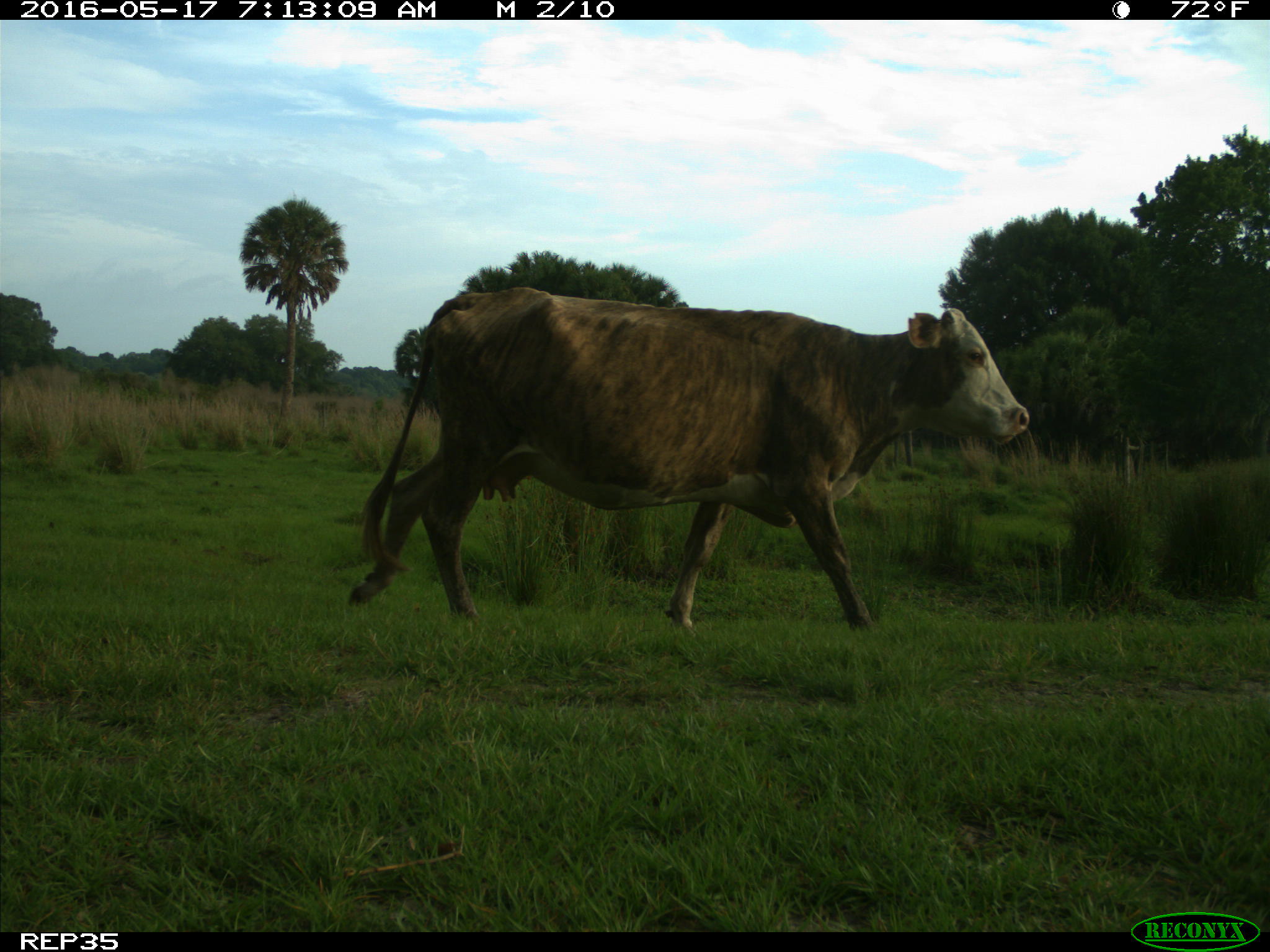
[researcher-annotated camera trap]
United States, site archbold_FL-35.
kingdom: Animalia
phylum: Chordata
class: Mammalia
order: Artiodactyla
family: Bovidae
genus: Bos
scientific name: Bos taurus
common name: domestic cow